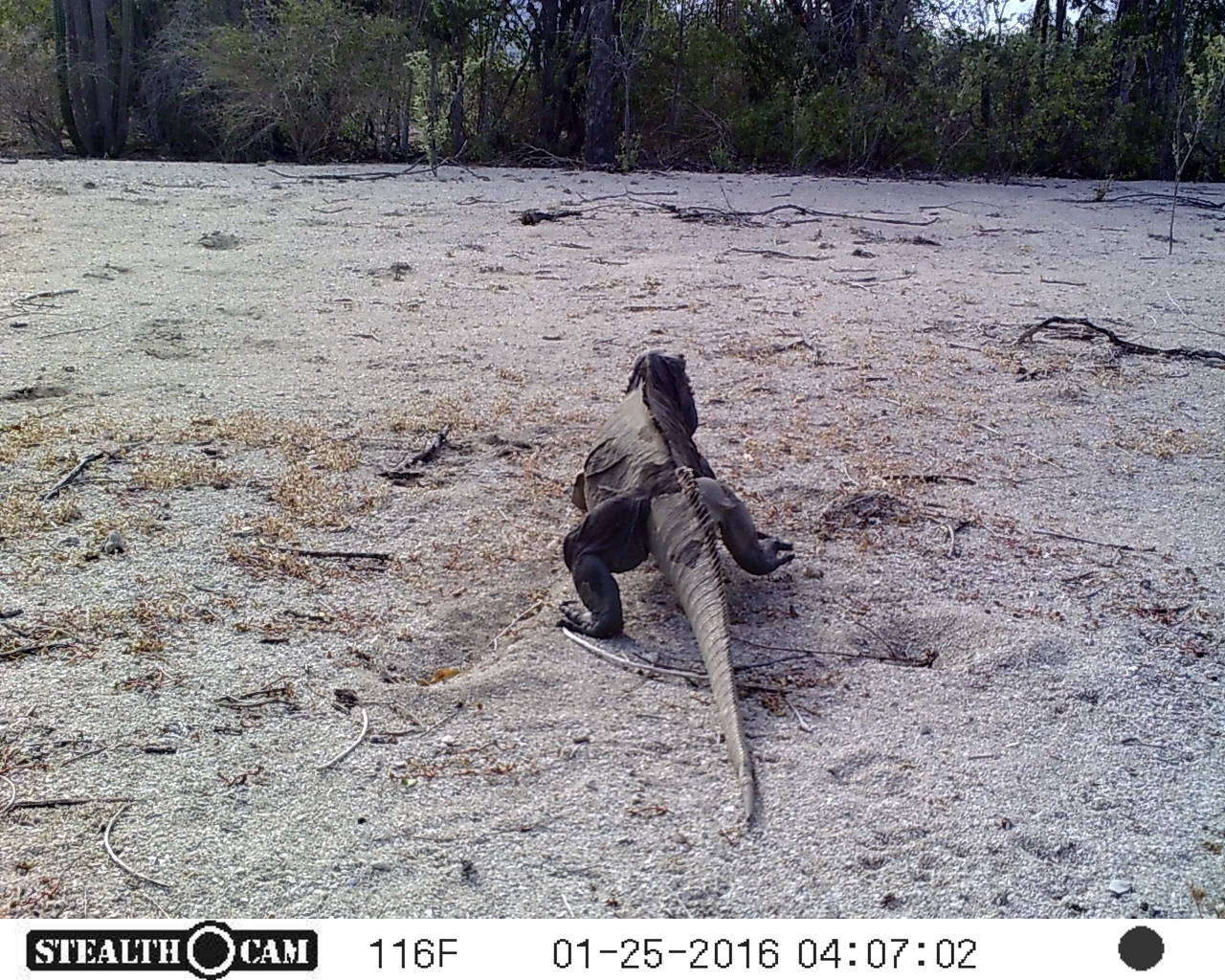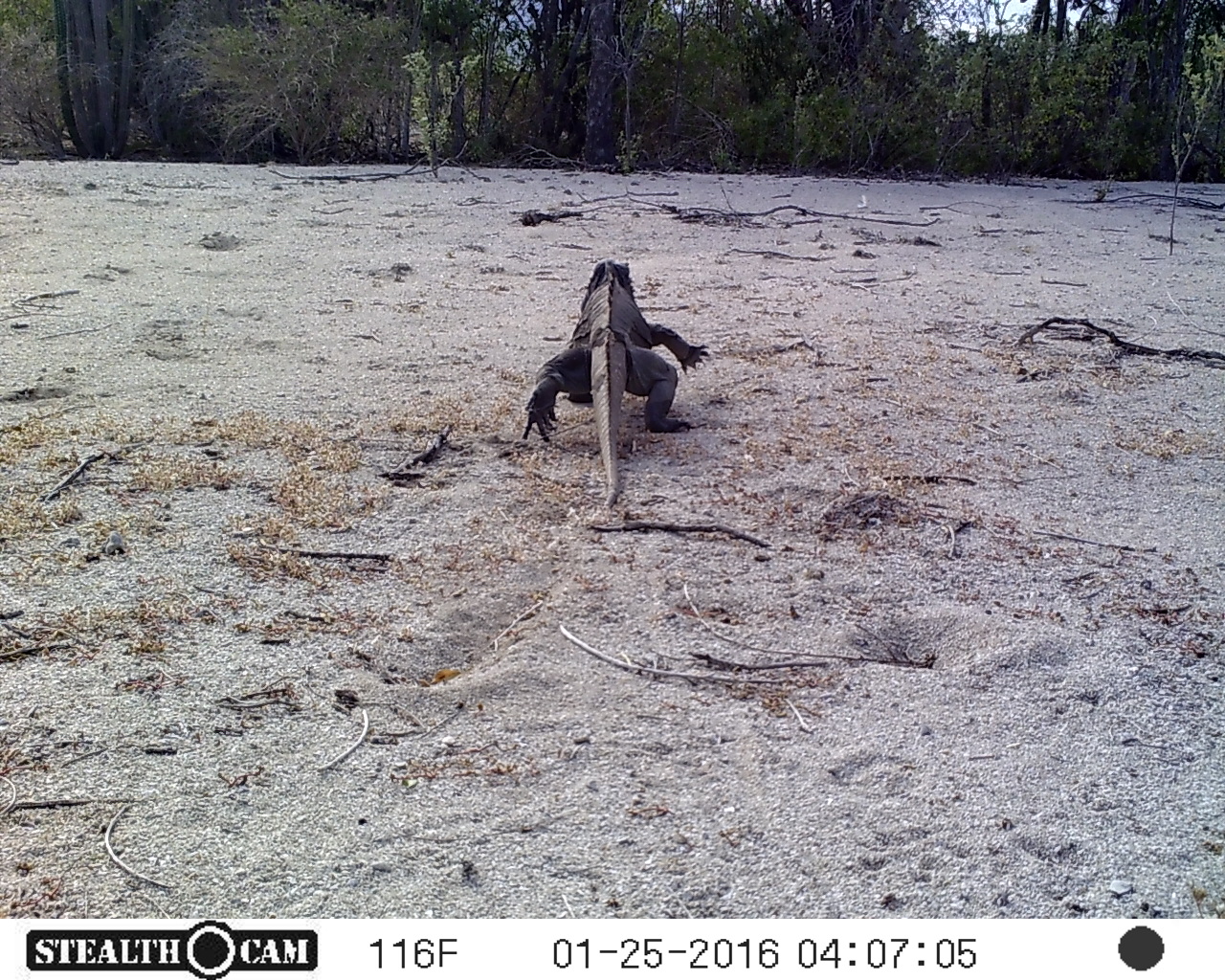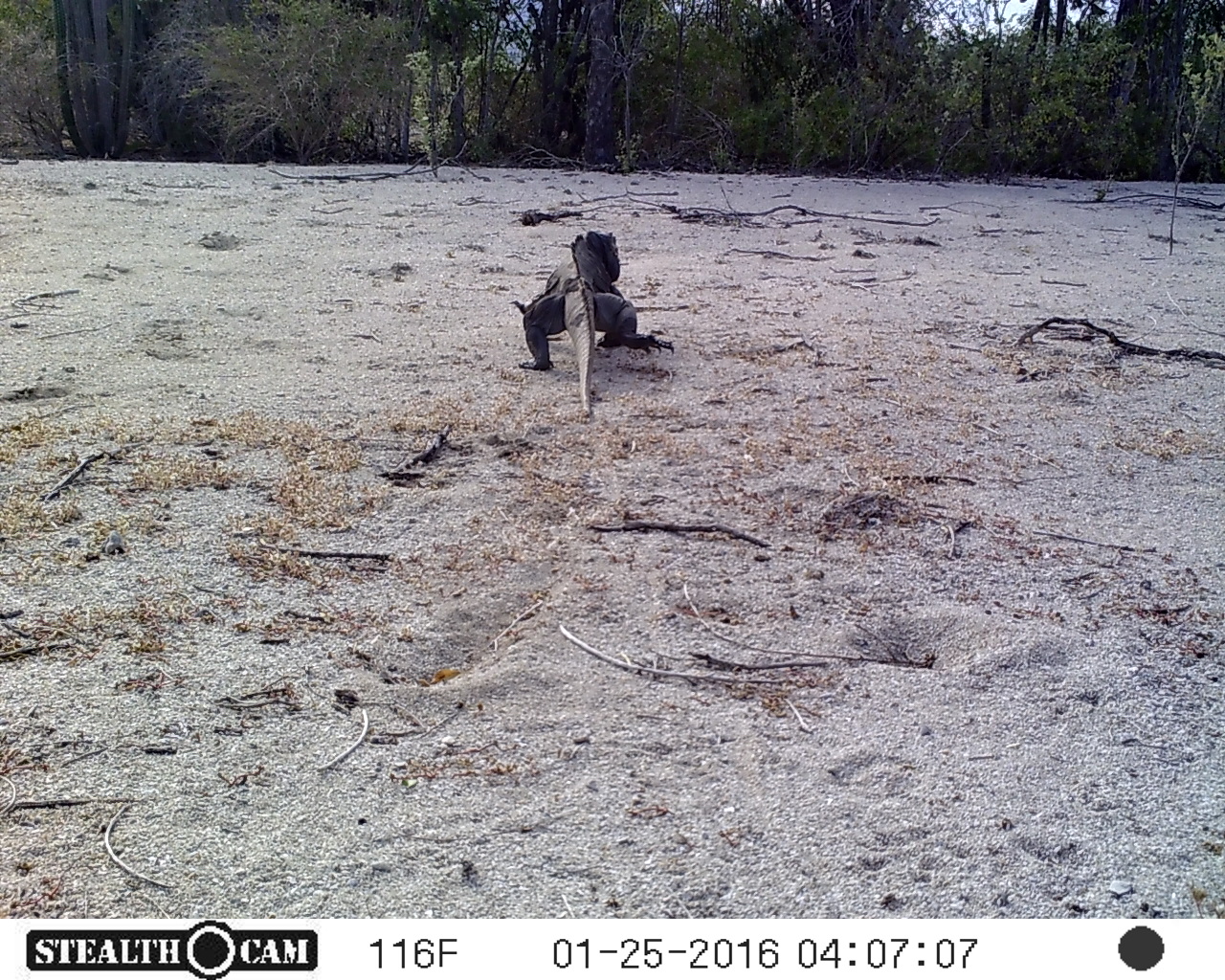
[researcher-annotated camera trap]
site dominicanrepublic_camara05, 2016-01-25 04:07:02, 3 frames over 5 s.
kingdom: Animalia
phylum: Chordata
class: Reptilia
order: Squamata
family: Iguanidae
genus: Iguana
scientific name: Iguana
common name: typical iguanas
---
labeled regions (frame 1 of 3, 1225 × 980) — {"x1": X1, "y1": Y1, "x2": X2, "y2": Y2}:
iguana: {"x1": 558, "y1": 352, "x2": 790, "y2": 834}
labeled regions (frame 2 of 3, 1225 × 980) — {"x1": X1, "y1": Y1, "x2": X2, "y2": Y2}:
iguana: {"x1": 515, "y1": 256, "x2": 723, "y2": 514}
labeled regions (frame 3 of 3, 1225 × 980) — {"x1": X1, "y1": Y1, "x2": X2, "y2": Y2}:
iguana: {"x1": 505, "y1": 225, "x2": 675, "y2": 425}